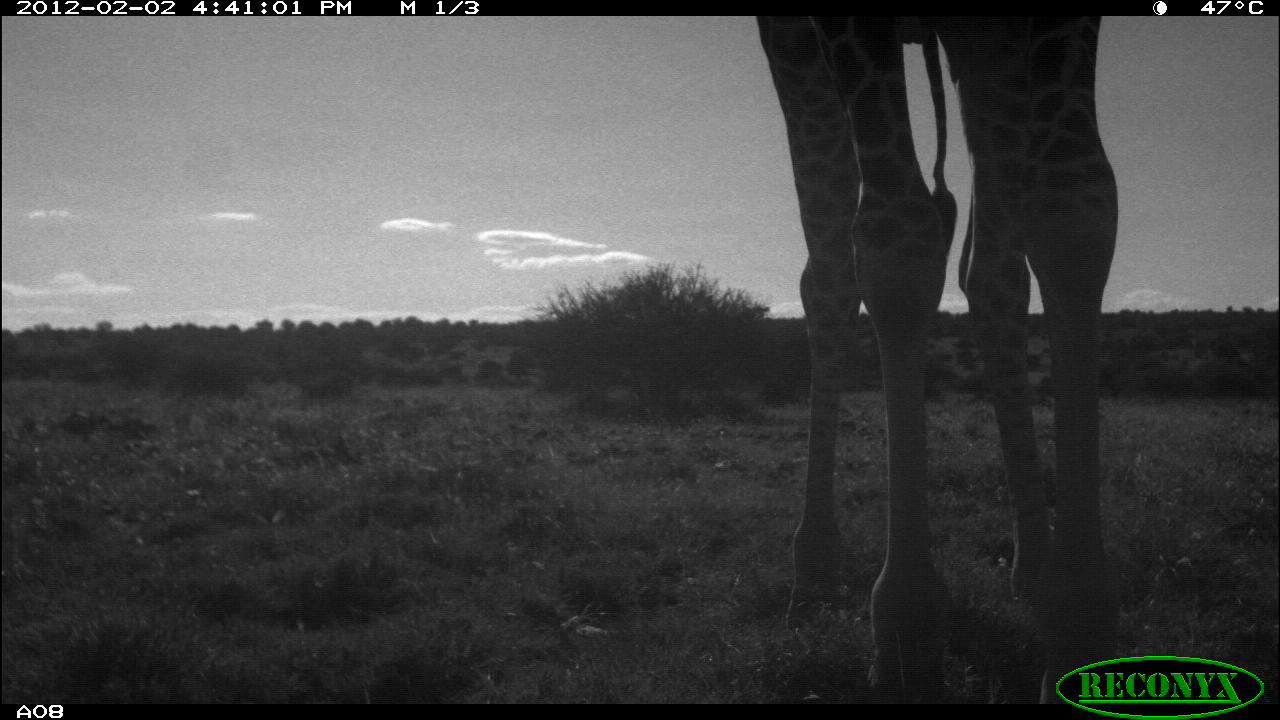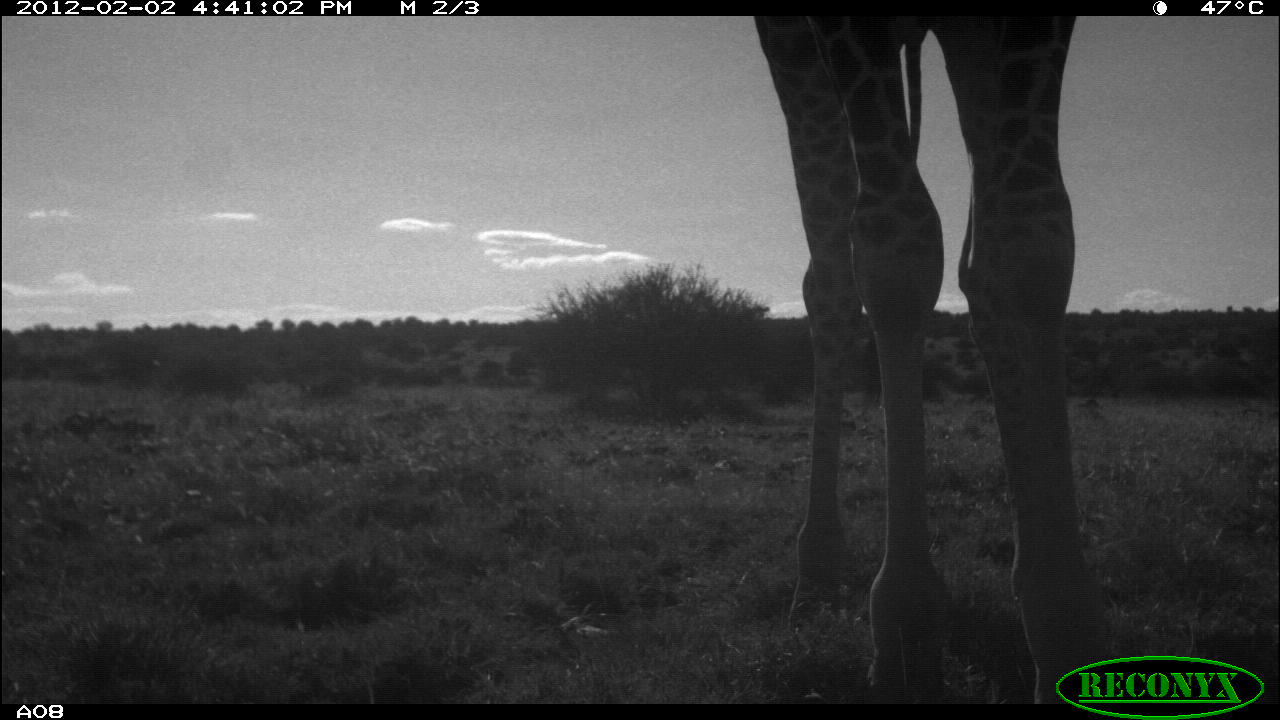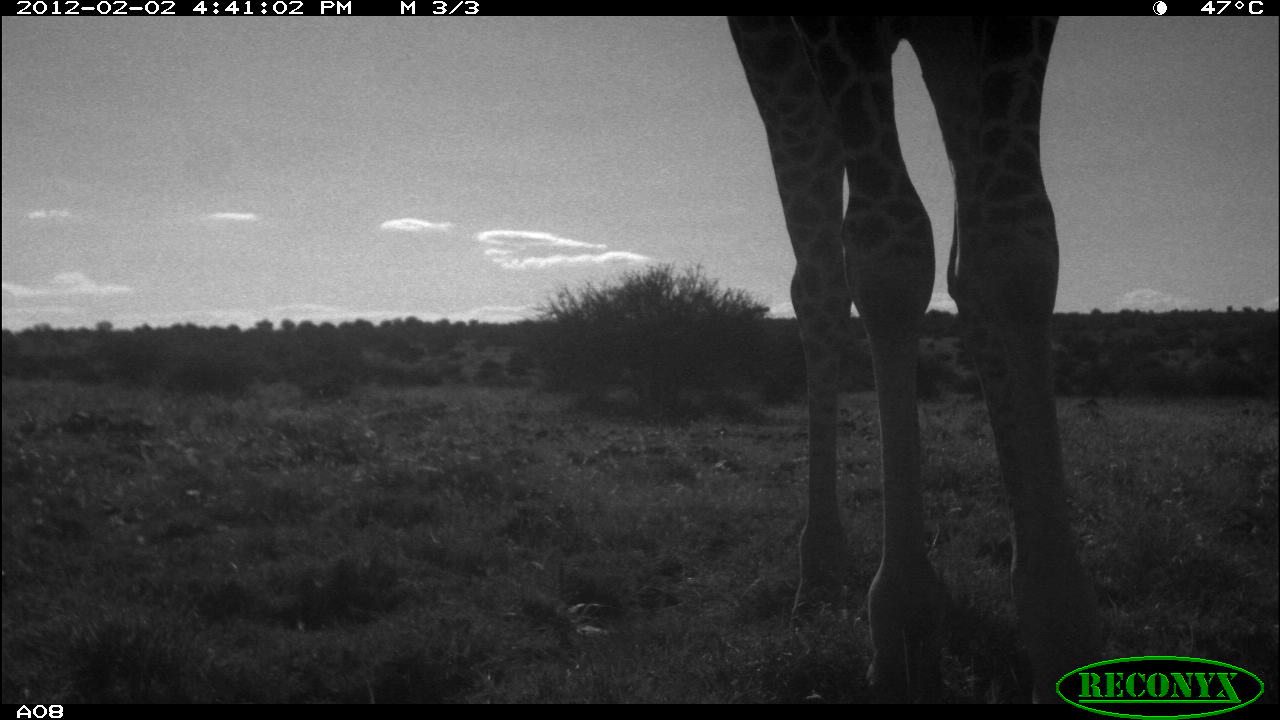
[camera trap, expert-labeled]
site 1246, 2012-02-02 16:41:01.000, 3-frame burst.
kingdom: Animalia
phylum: Chordata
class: Mammalia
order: Artiodactyla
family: Giraffidae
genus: Giraffa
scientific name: Giraffa camelopardalis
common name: giraffe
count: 1